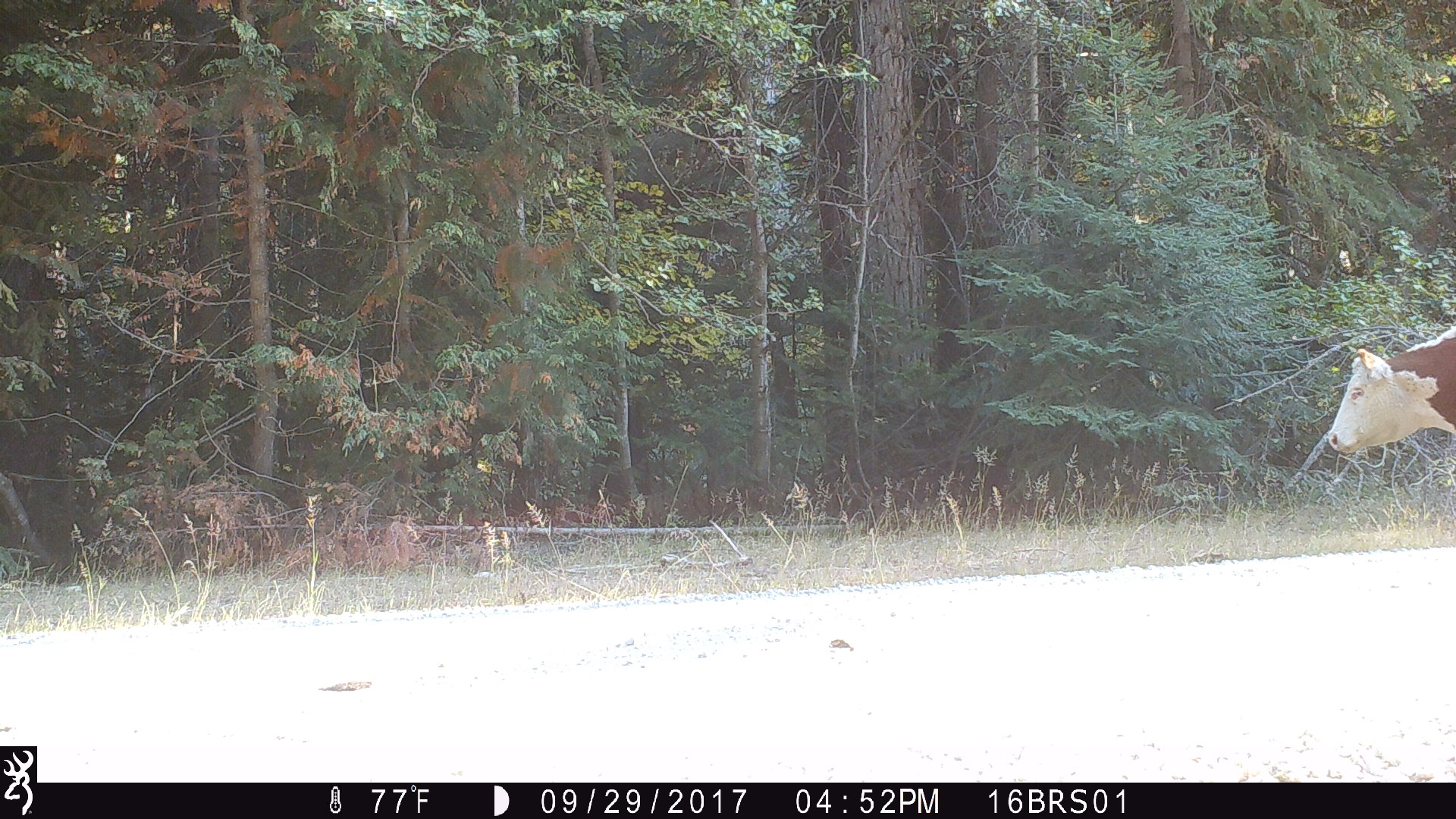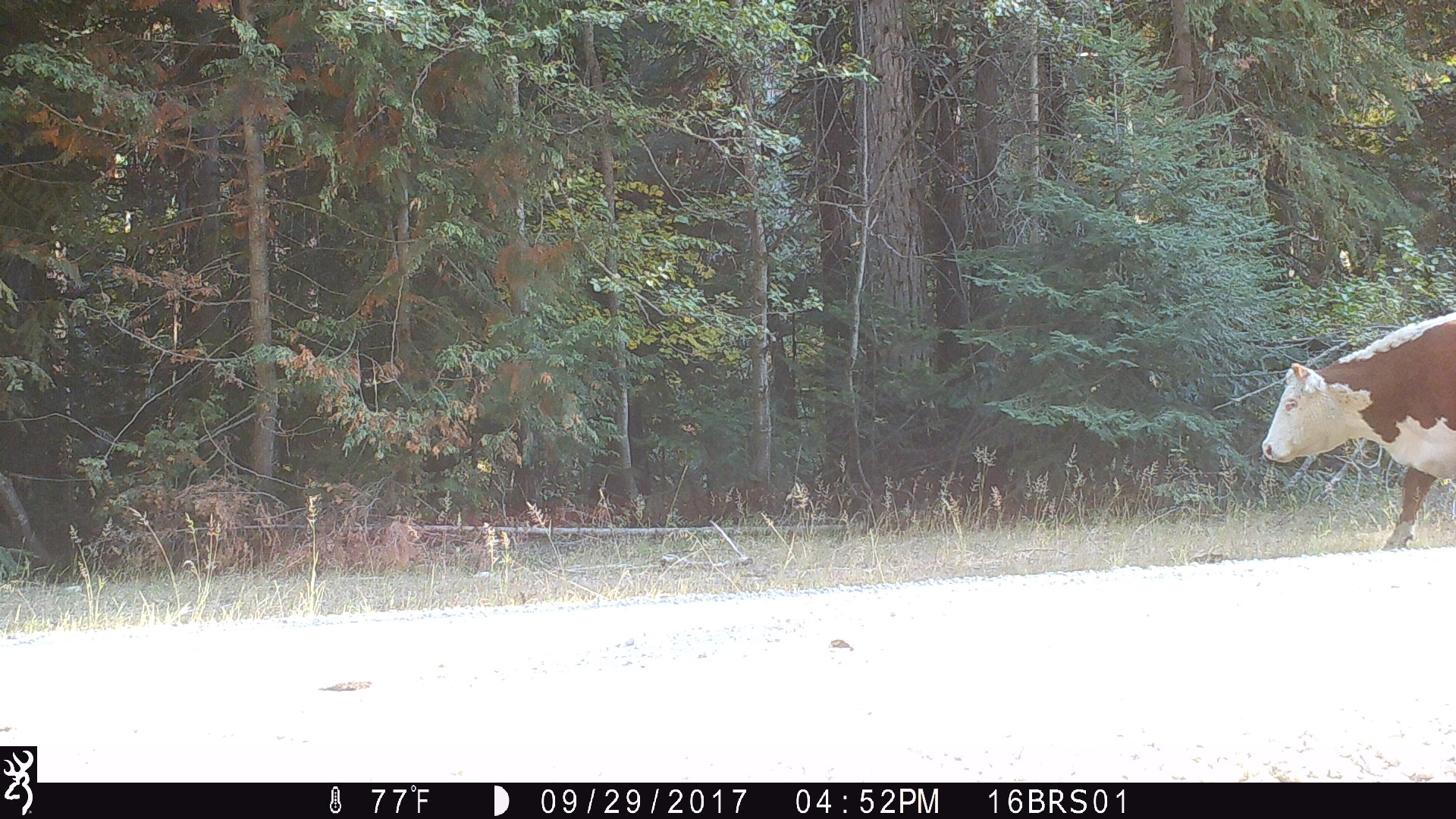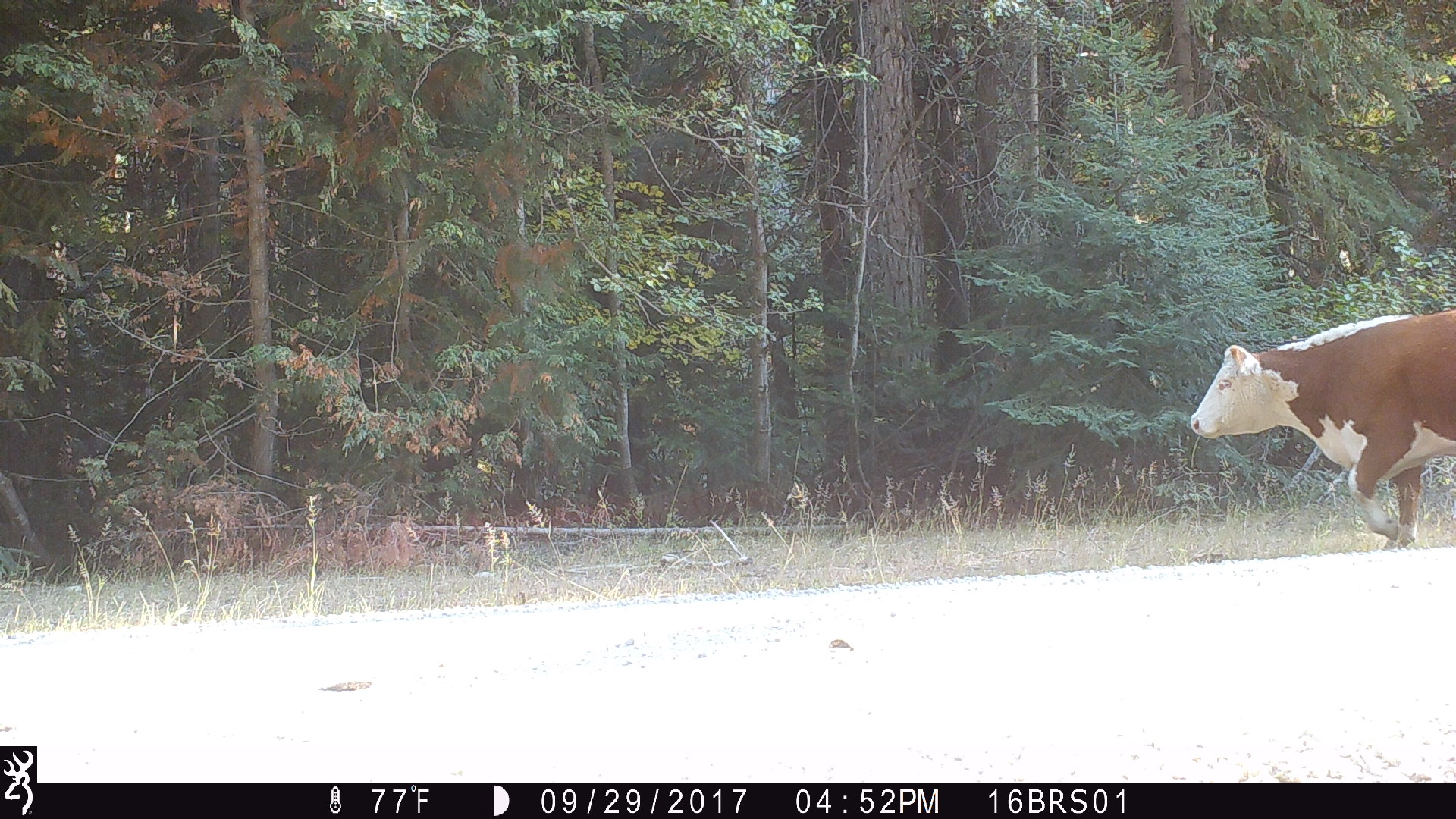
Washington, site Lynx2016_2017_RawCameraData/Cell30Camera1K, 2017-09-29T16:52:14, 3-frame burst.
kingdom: Animalia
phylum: Chordata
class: Mammalia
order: Artiodactyla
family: Bovidae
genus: Bos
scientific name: Bos taurus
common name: domestic cattle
Domestic cattle (Bos taurus). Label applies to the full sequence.